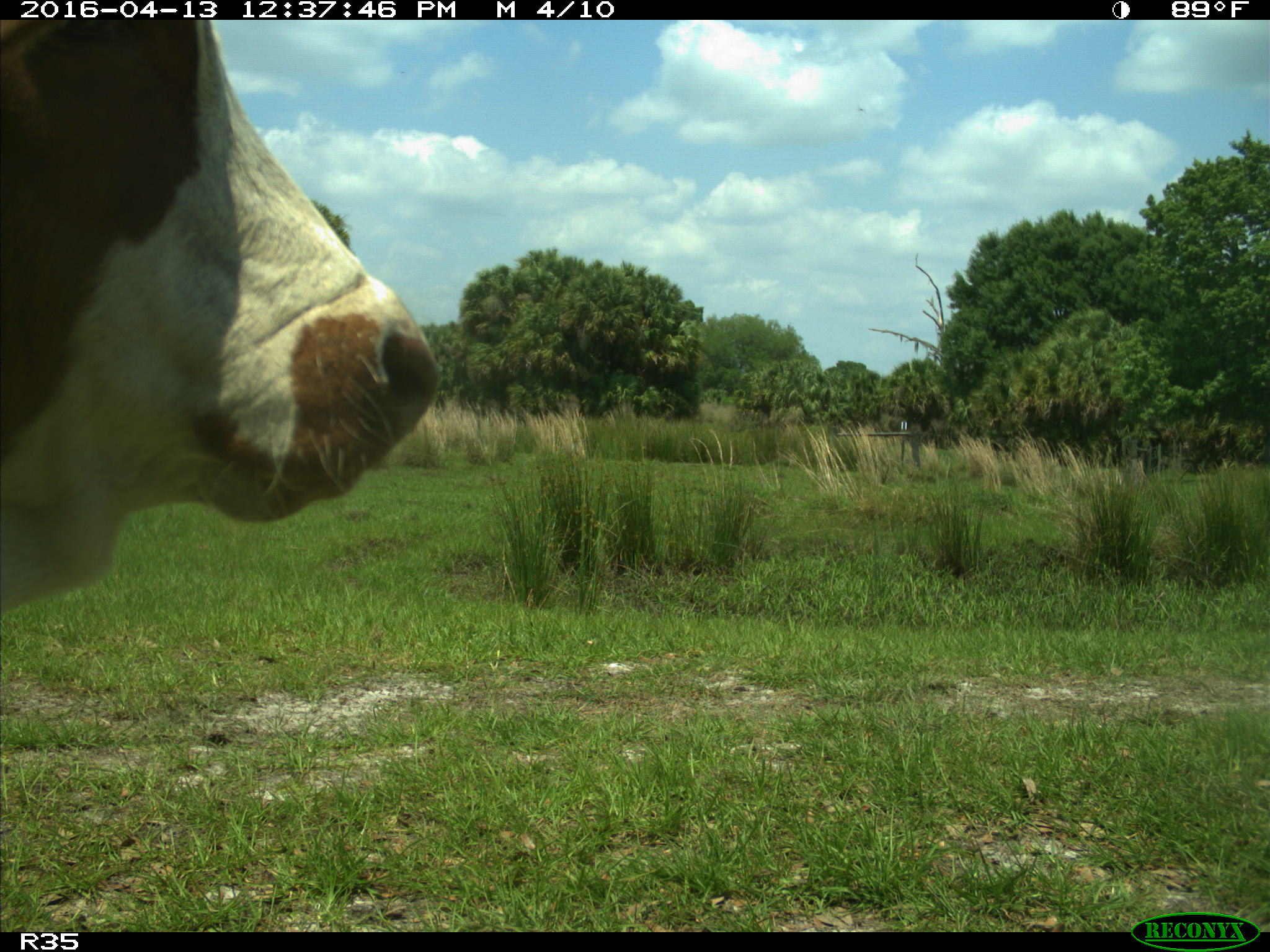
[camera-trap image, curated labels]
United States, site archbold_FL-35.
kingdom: Animalia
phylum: Chordata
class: Mammalia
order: Artiodactyla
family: Bovidae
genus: Bos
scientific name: Bos taurus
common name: domestic cow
Bos taurus (domestic cow).